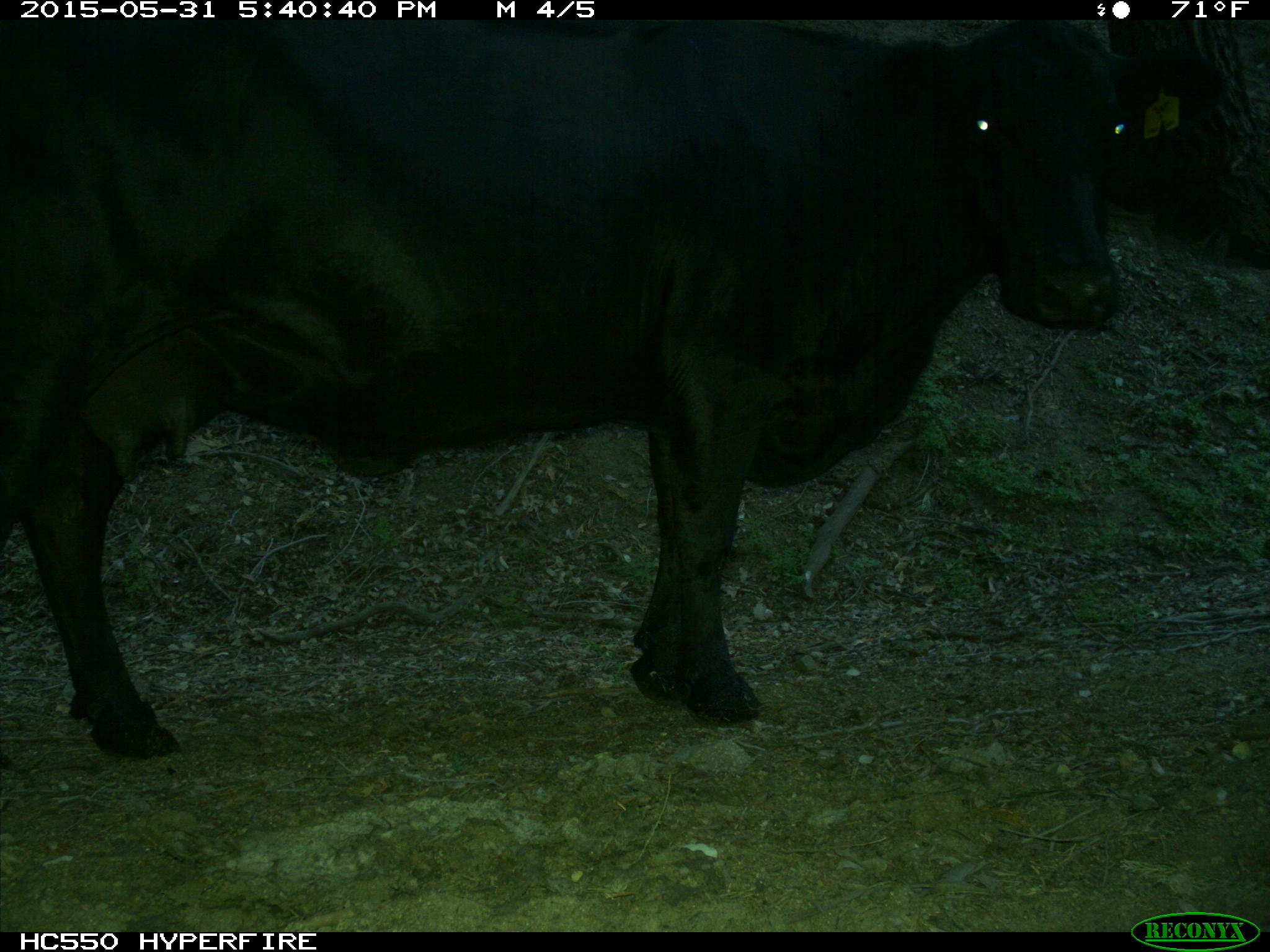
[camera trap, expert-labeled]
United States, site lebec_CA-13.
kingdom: Animalia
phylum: Chordata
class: Mammalia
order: Artiodactyla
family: Bovidae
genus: Bos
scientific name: Bos taurus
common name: domestic cow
Bos taurus (domestic cow).